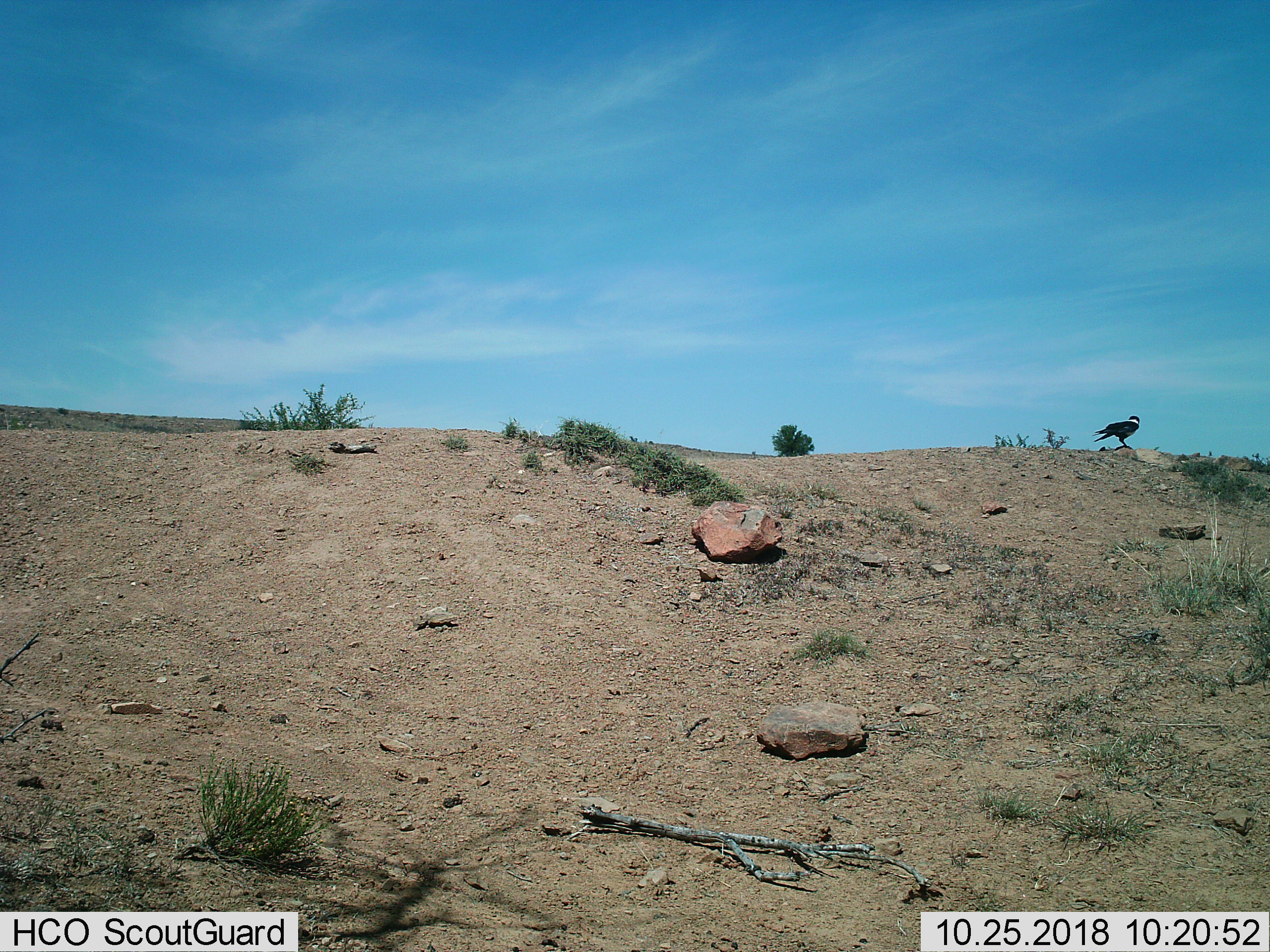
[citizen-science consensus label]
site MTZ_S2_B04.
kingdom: Animalia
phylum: Chordata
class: Aves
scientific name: Aves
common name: bird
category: birdother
Birdother (bird) (Aves), count 1. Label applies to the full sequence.